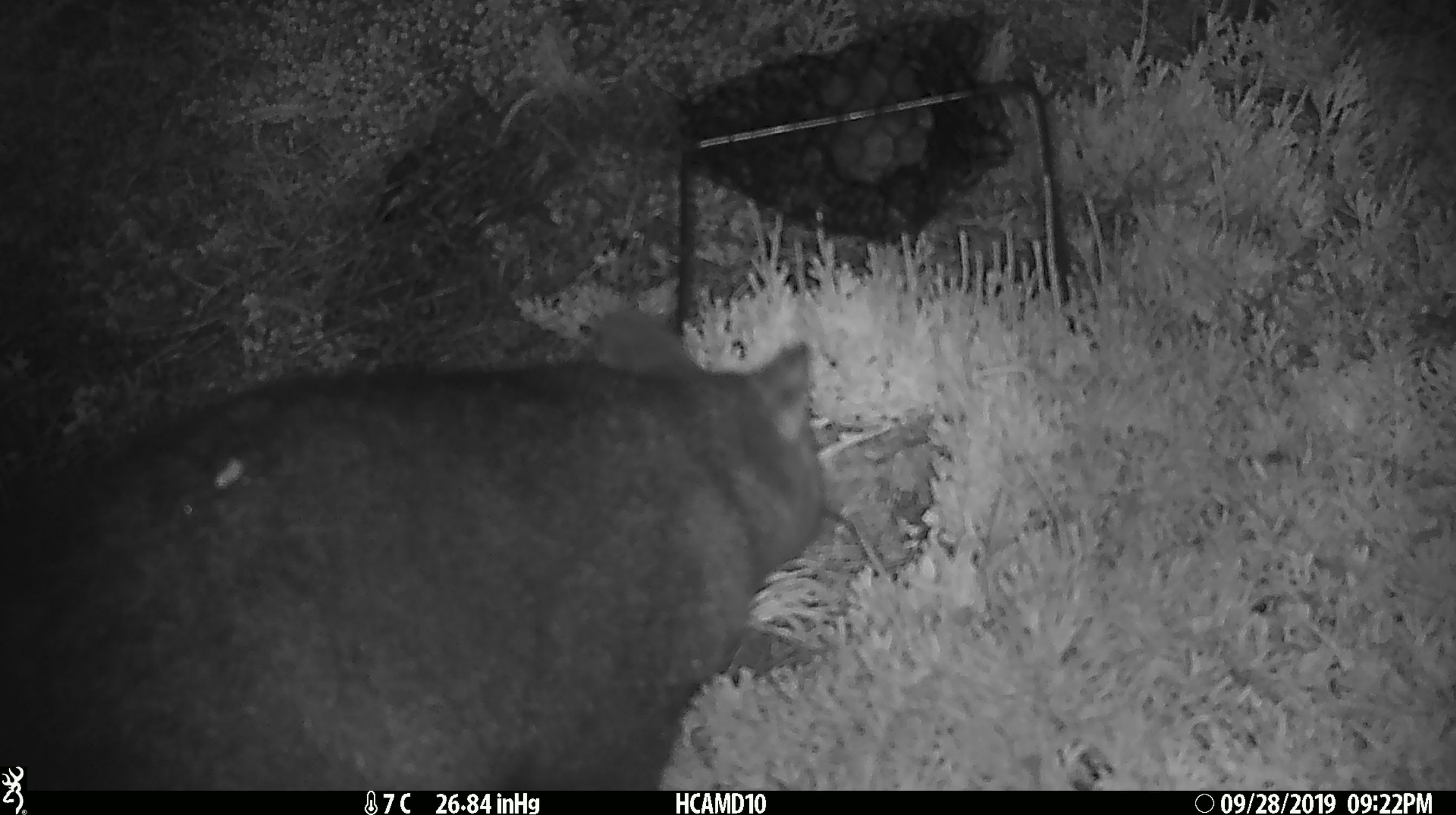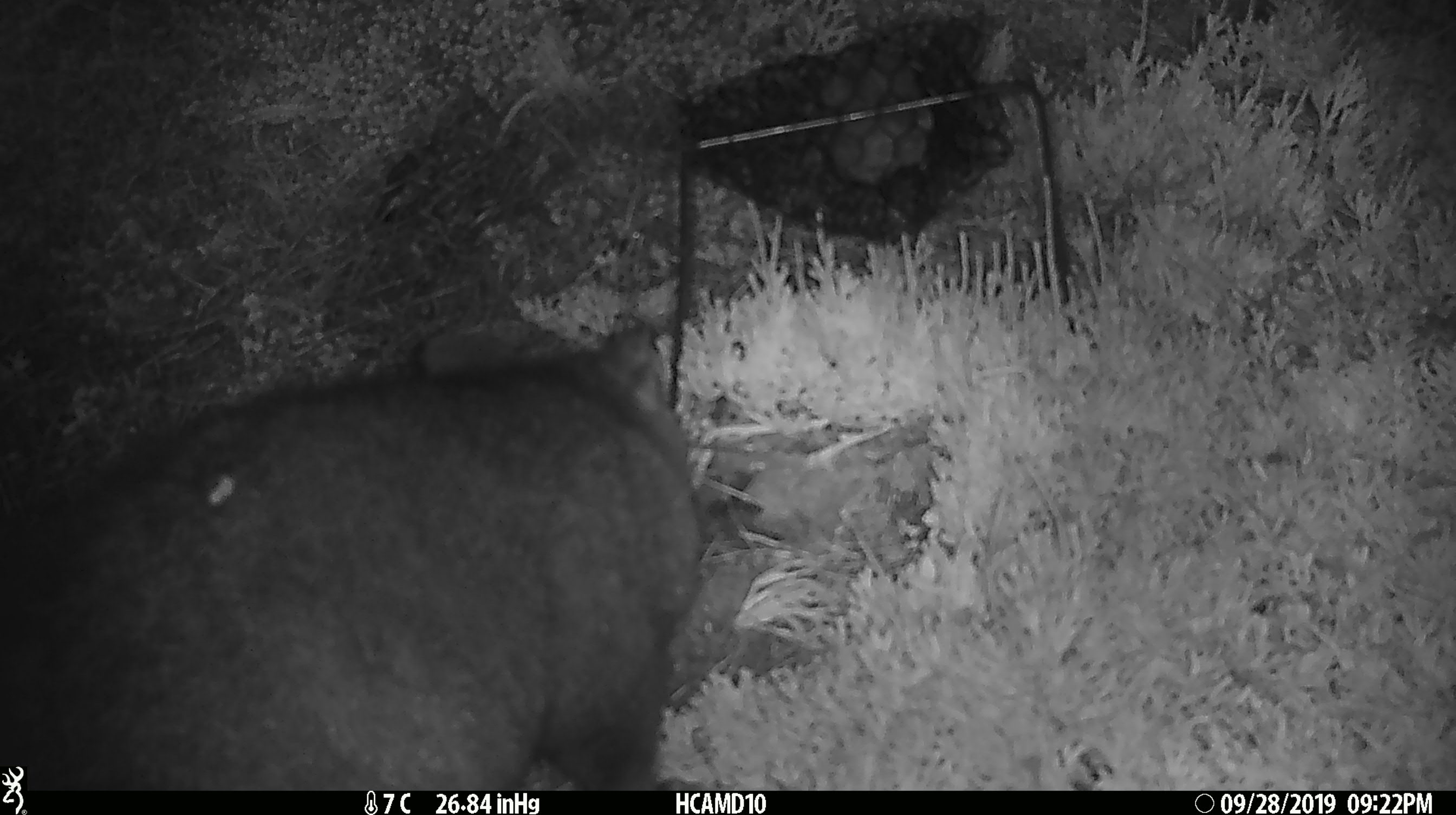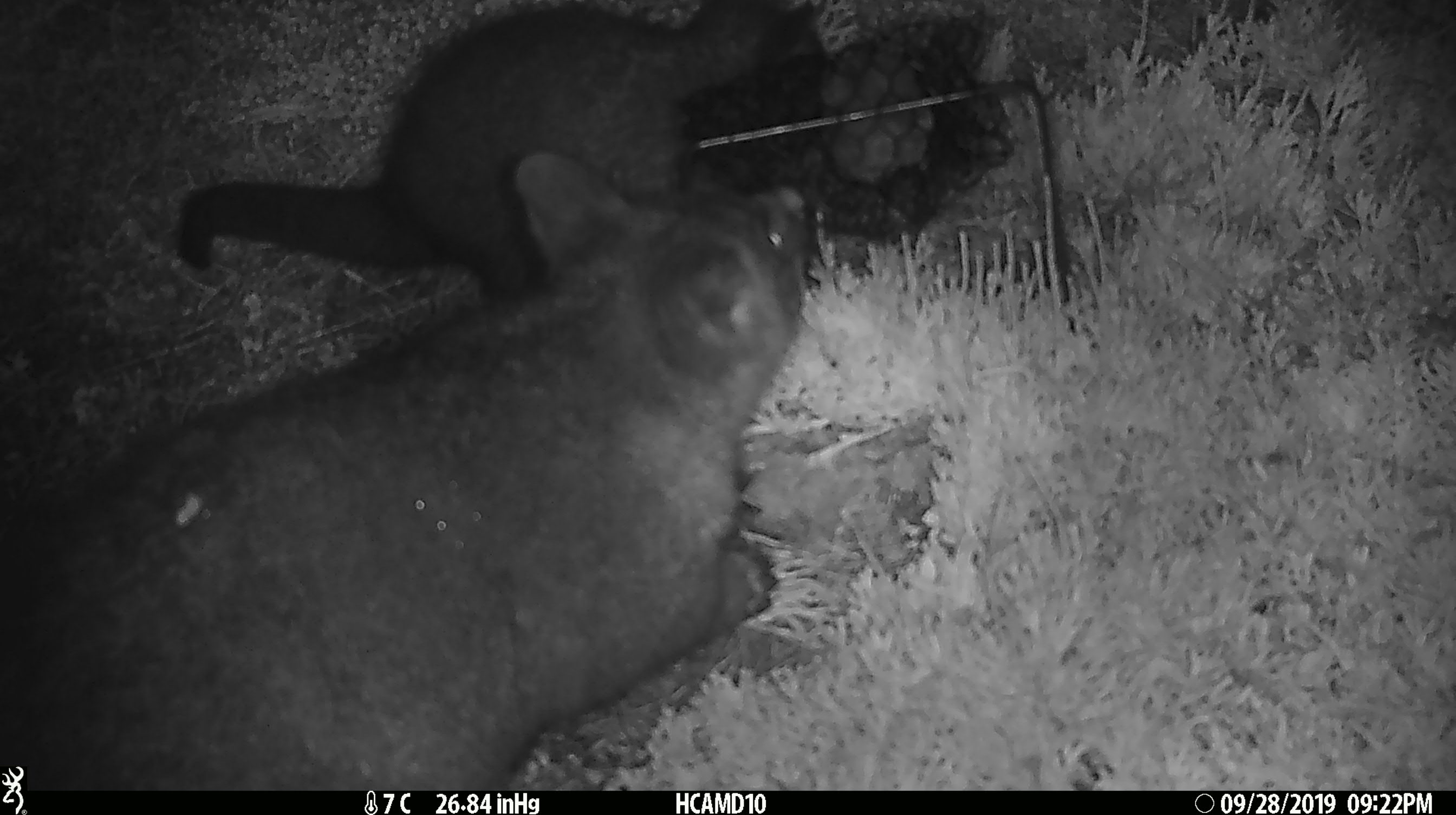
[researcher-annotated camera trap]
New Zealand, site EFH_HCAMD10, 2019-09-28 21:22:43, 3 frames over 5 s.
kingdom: Animalia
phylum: Chordata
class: Mammalia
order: Diprotodontia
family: Phalangeridae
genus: Trichosurus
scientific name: Trichosurus vulpecula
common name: common brushtail possum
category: possum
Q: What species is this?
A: Possum (common brushtail possum) (Trichosurus vulpecula).